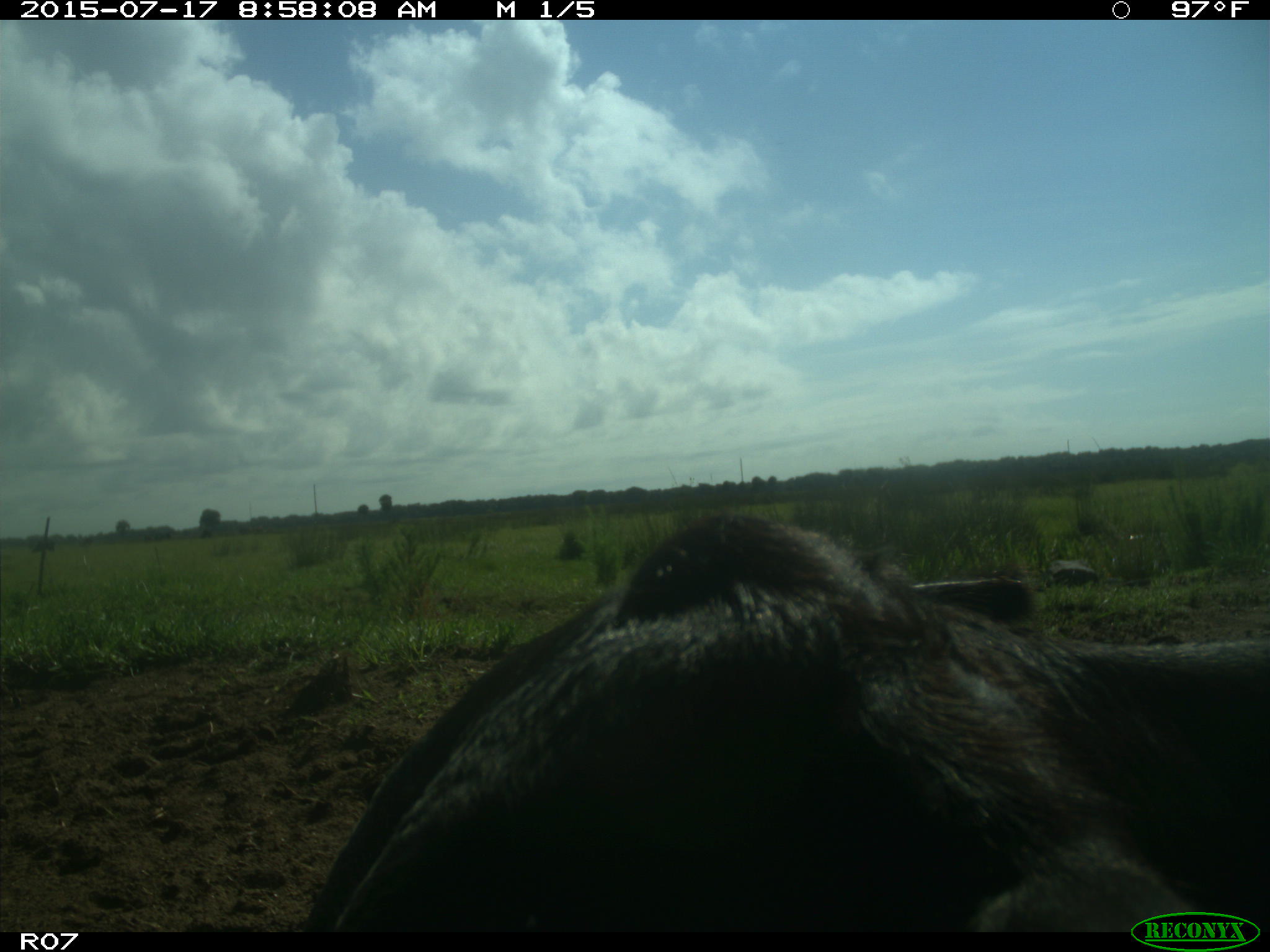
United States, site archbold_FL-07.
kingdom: Animalia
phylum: Chordata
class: Mammalia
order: Artiodactyla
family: Bovidae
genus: Bos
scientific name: Bos taurus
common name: domestic cow